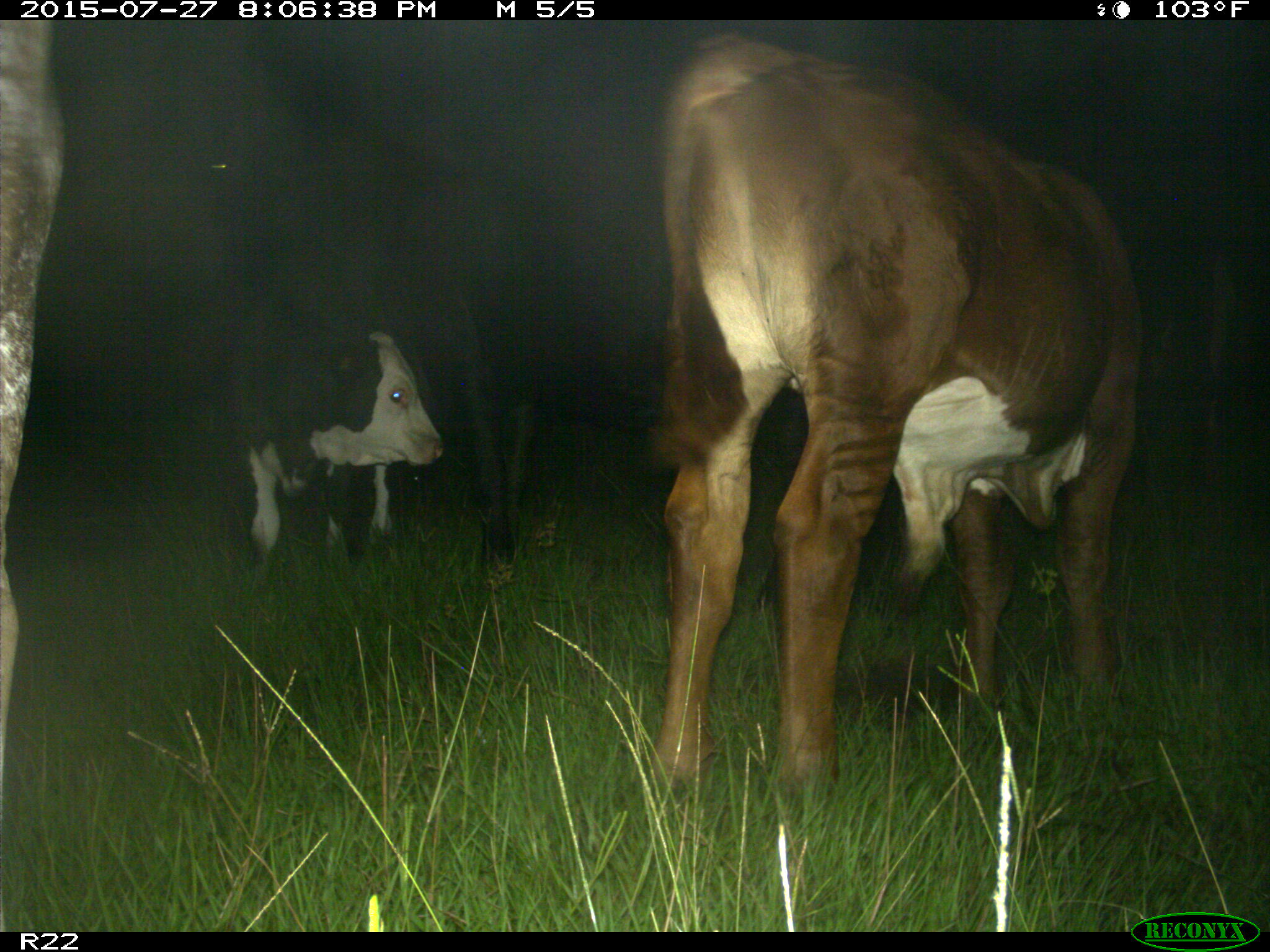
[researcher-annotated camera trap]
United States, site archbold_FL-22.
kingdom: Animalia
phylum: Chordata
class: Mammalia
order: Artiodactyla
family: Bovidae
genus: Bos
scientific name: Bos taurus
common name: domestic cow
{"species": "Bos taurus (domestic cow)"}